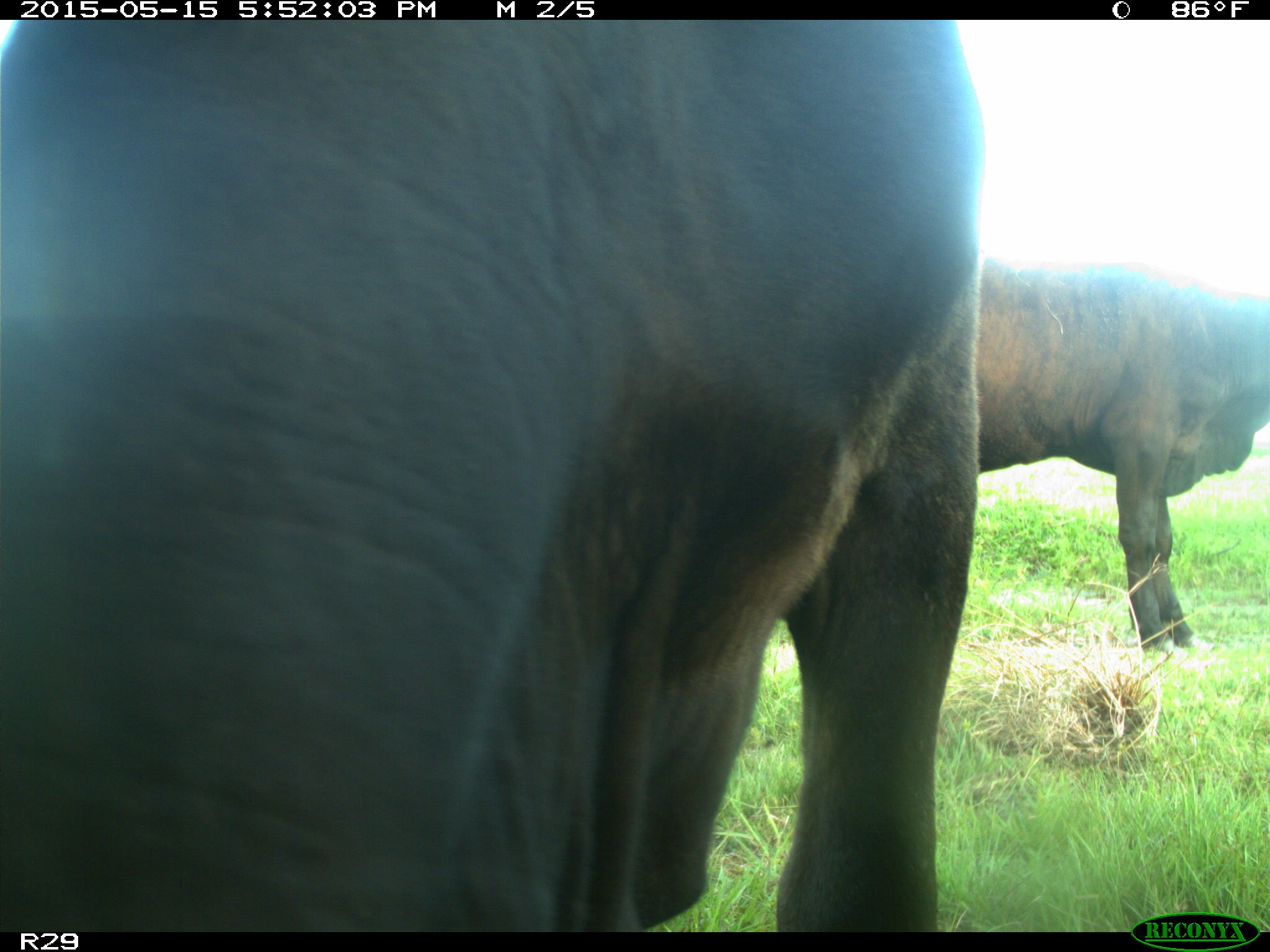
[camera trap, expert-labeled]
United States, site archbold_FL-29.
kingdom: Animalia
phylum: Chordata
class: Mammalia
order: Artiodactyla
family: Bovidae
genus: Bos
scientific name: Bos taurus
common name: domestic cow